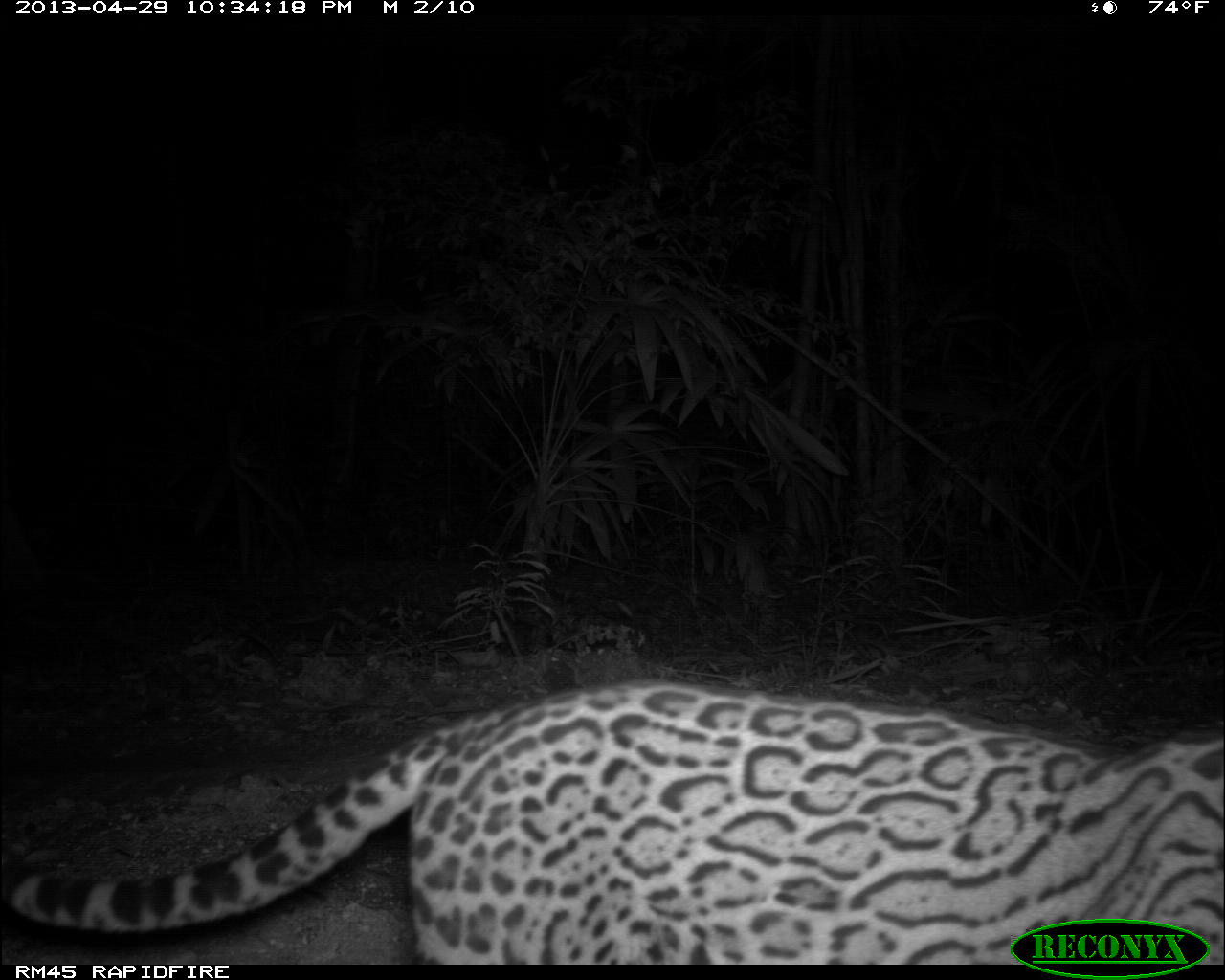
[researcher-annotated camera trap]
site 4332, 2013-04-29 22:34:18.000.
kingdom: Animalia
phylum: Chordata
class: Mammalia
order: Carnivora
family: Felidae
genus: Leopardus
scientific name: Leopardus pardalis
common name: ocelot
Leopardus pardalis (ocelot), count 1.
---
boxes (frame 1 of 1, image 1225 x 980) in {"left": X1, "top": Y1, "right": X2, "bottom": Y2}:
leopardus pardalis: {"left": 1, "top": 680, "right": 1225, "bottom": 965}